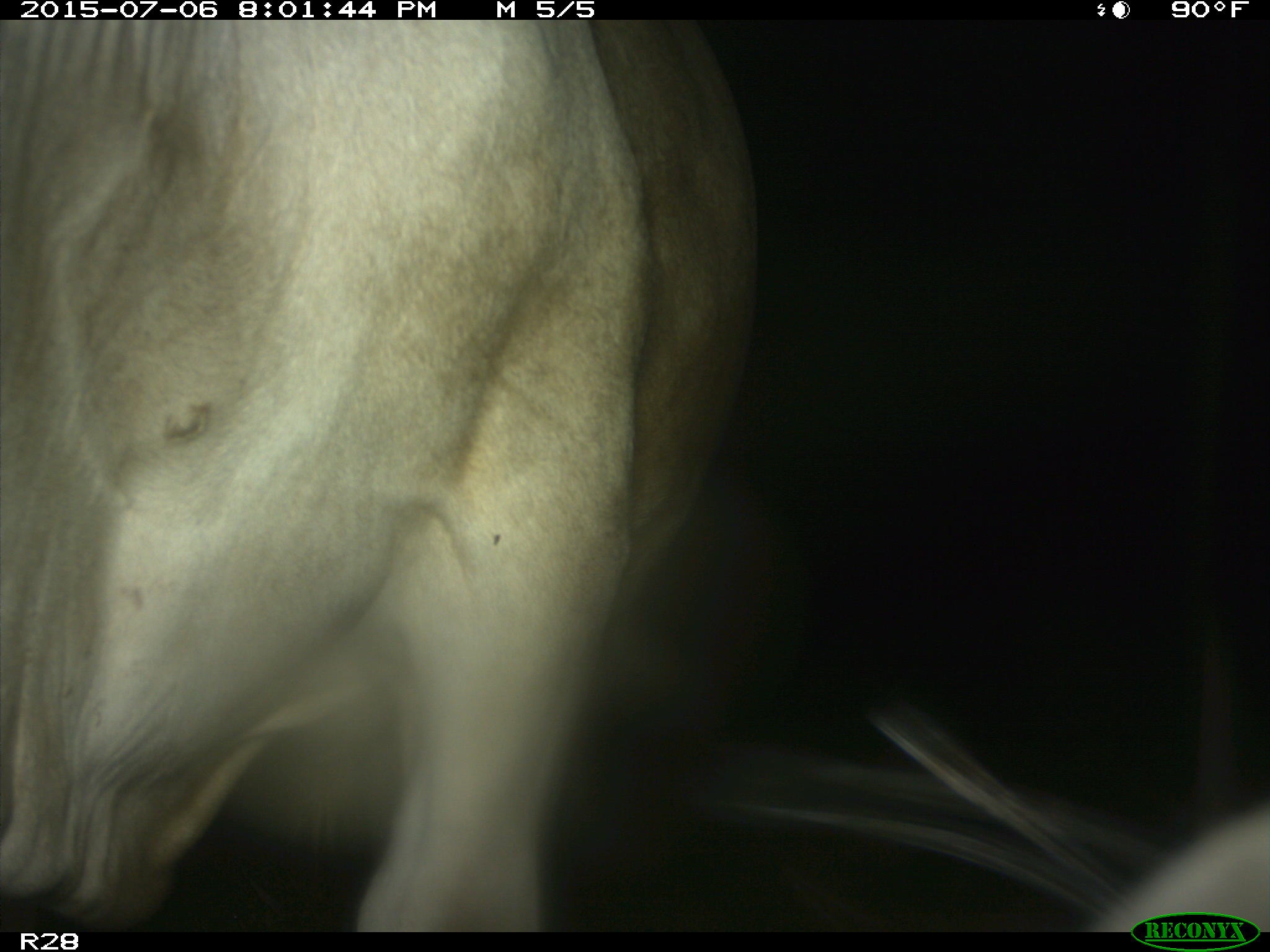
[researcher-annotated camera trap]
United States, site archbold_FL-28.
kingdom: Animalia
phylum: Chordata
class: Mammalia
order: Artiodactyla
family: Bovidae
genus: Bos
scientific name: Bos taurus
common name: domestic cow